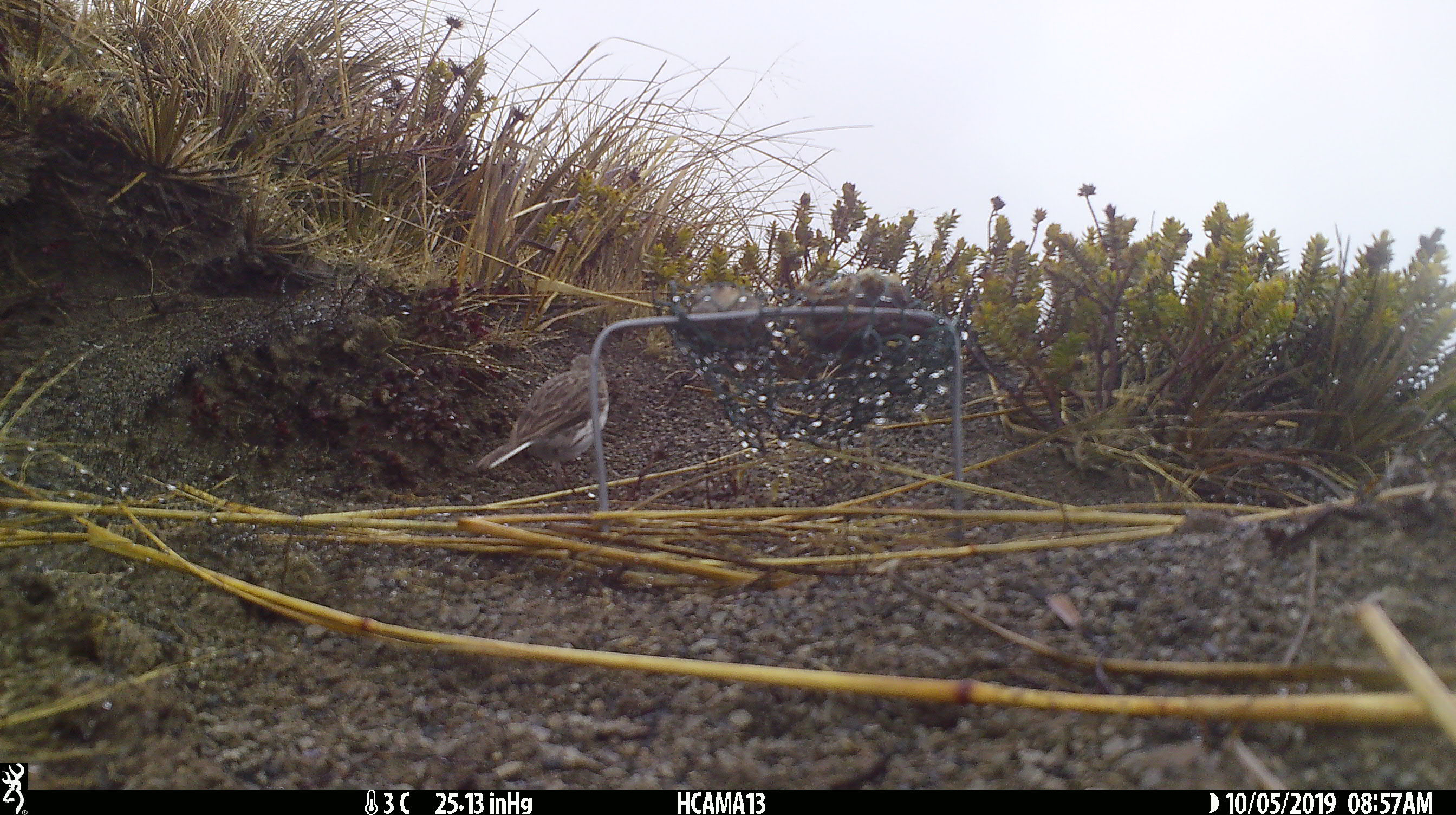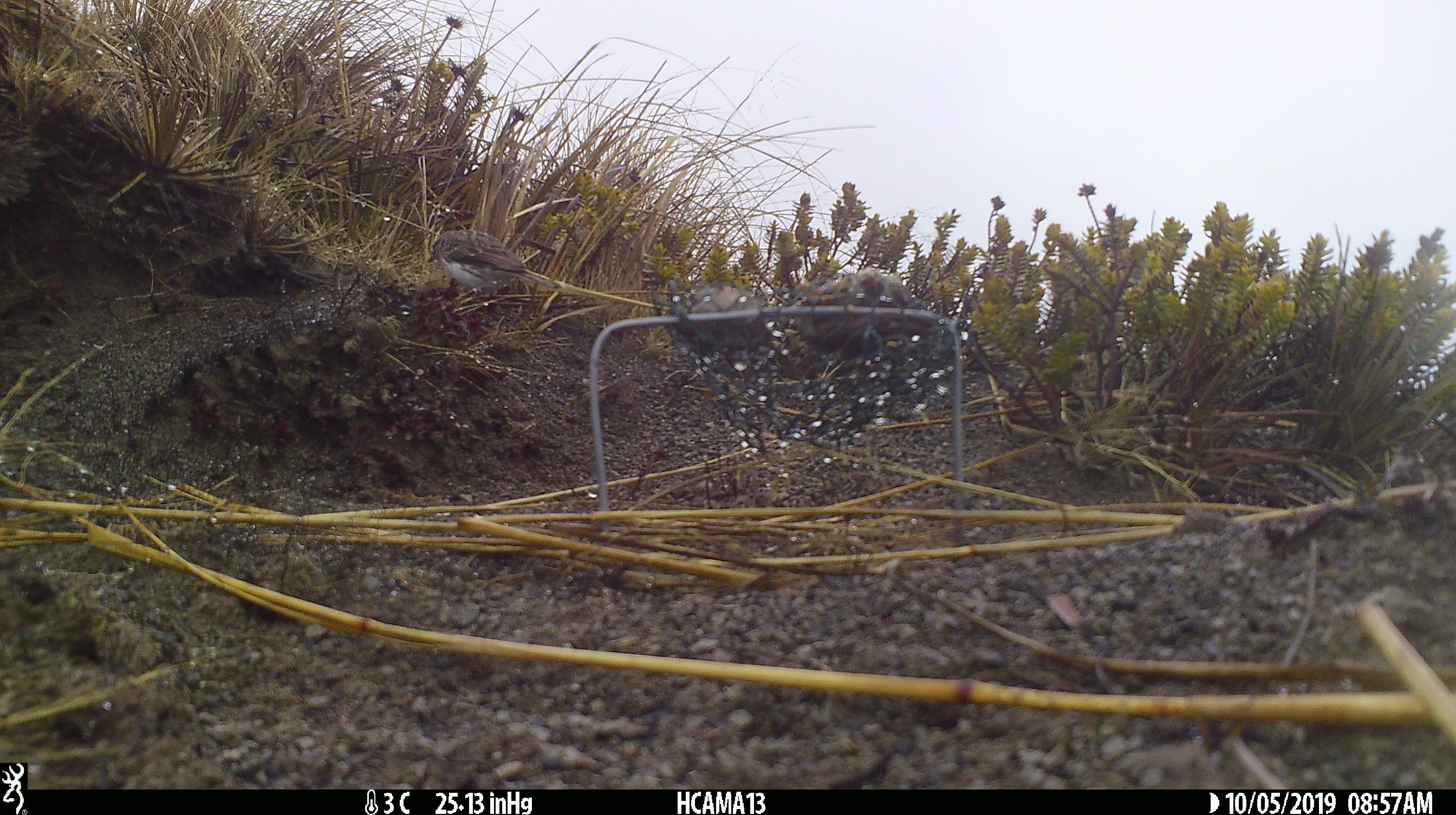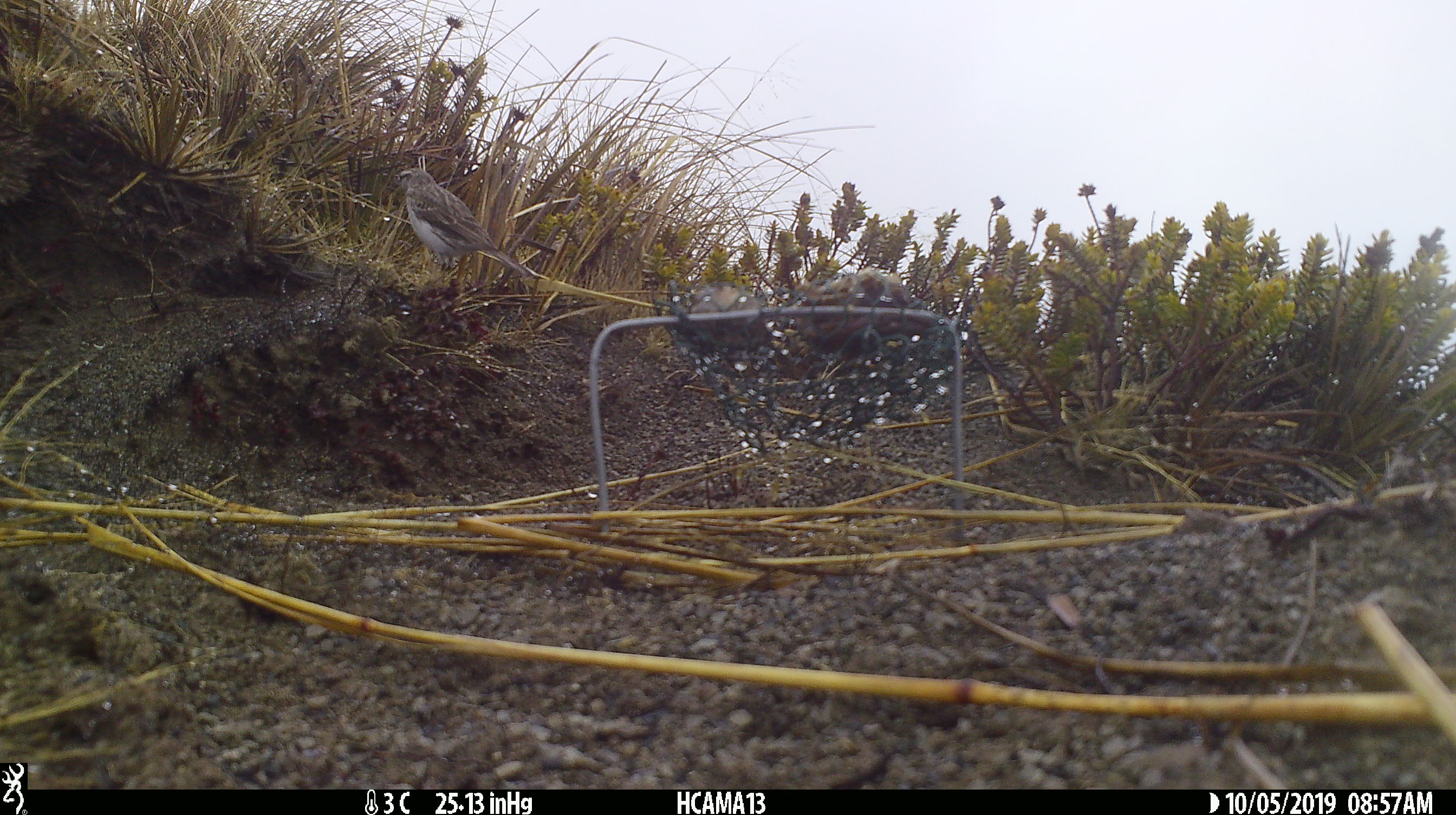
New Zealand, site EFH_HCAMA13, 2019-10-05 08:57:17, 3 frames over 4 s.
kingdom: Animalia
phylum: Chordata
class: Aves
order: Passeriformes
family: Motacillidae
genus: Anthus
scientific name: Anthus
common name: pipit